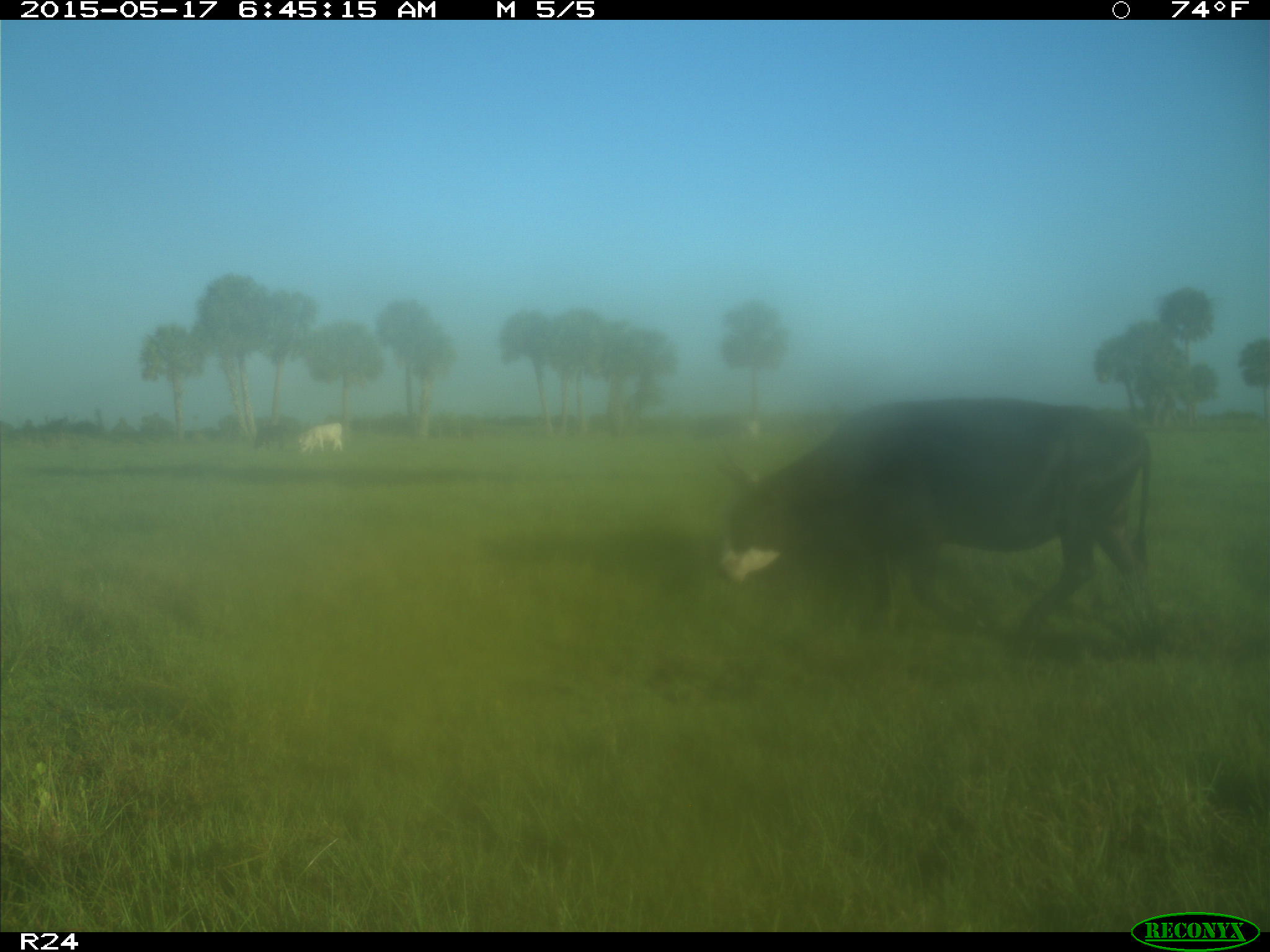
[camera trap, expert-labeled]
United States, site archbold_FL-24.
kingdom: Animalia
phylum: Chordata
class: Mammalia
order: Artiodactyla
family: Bovidae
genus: Bos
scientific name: Bos taurus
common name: domestic cow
Bos taurus (domestic cow).